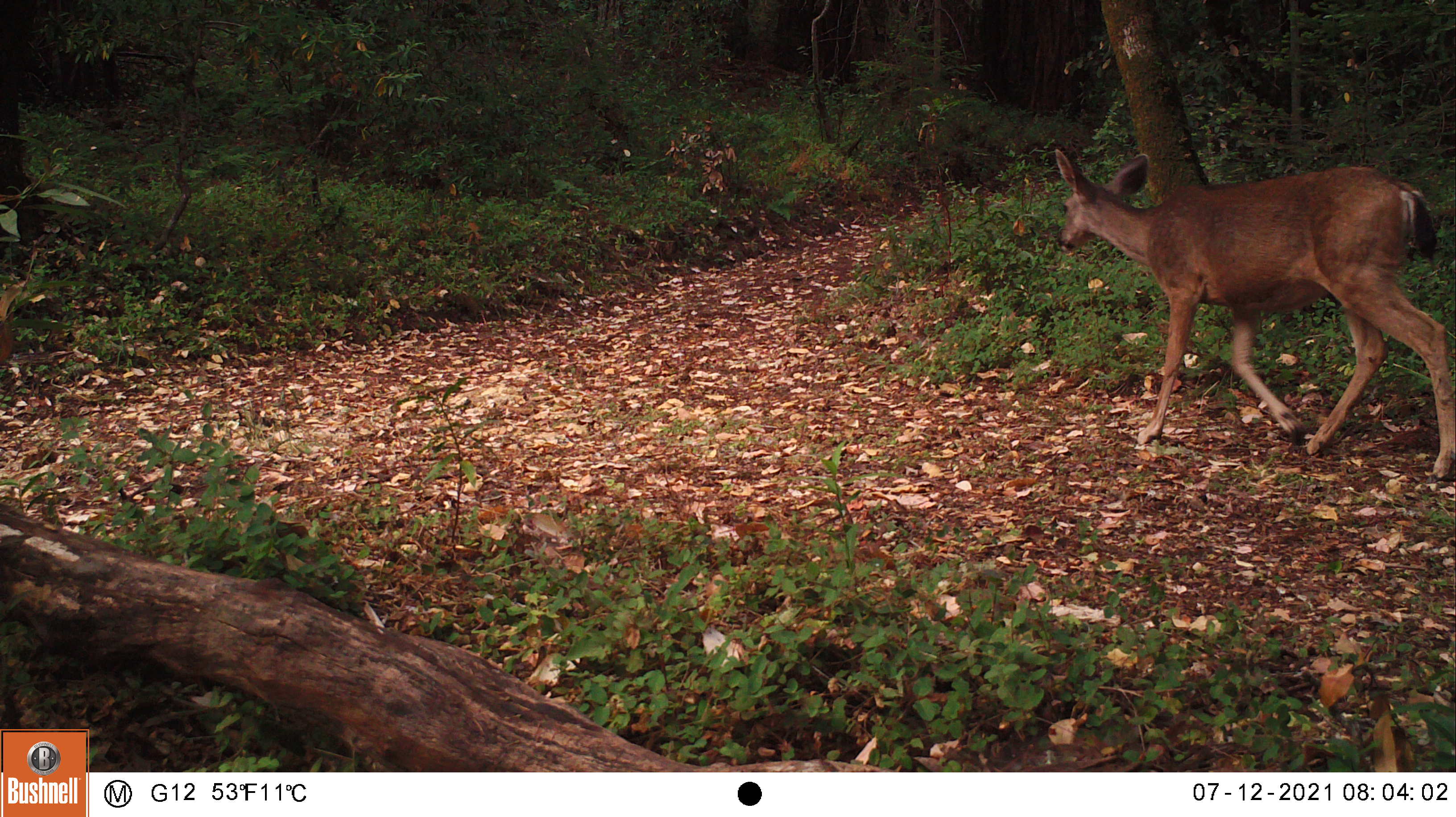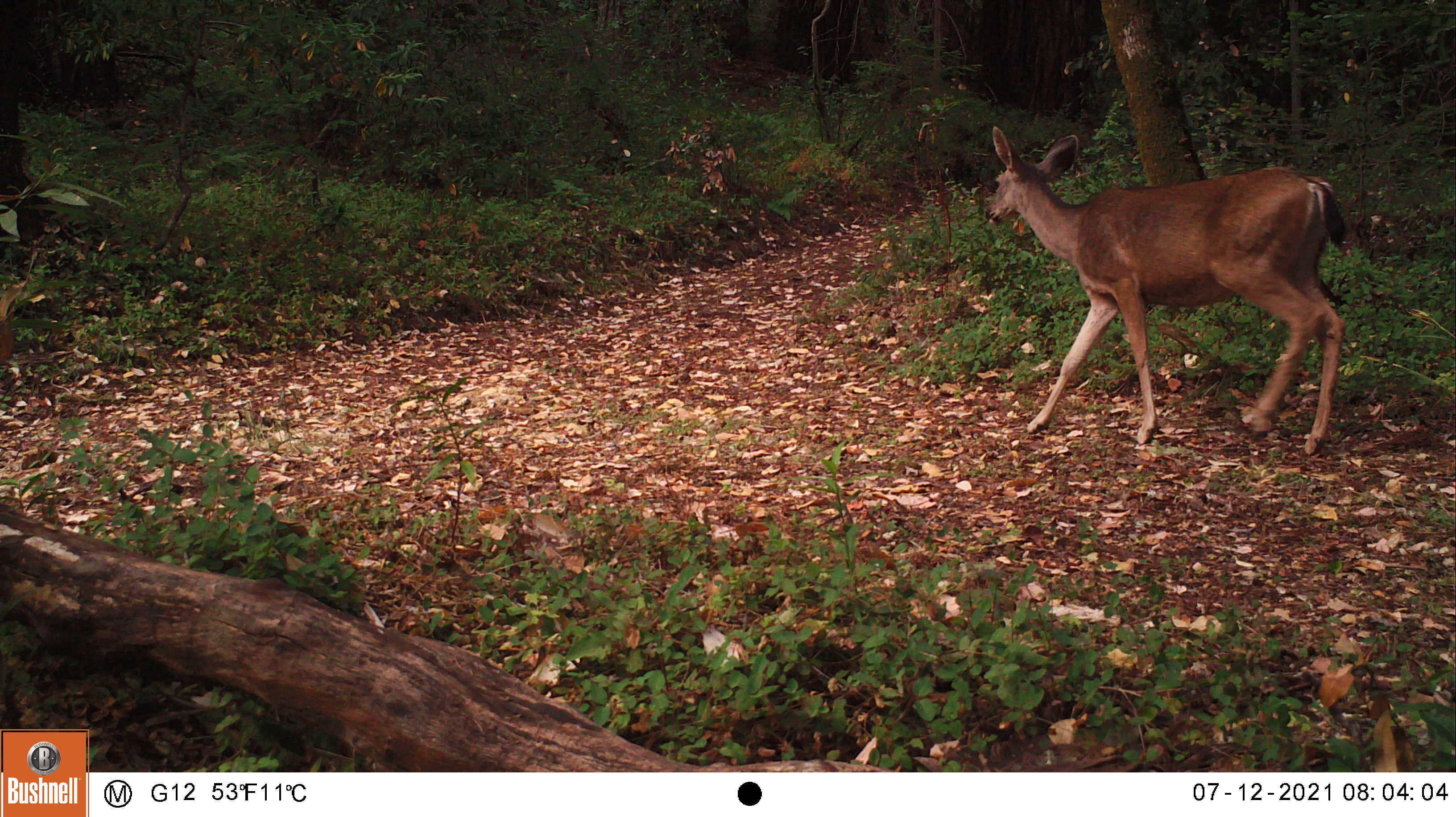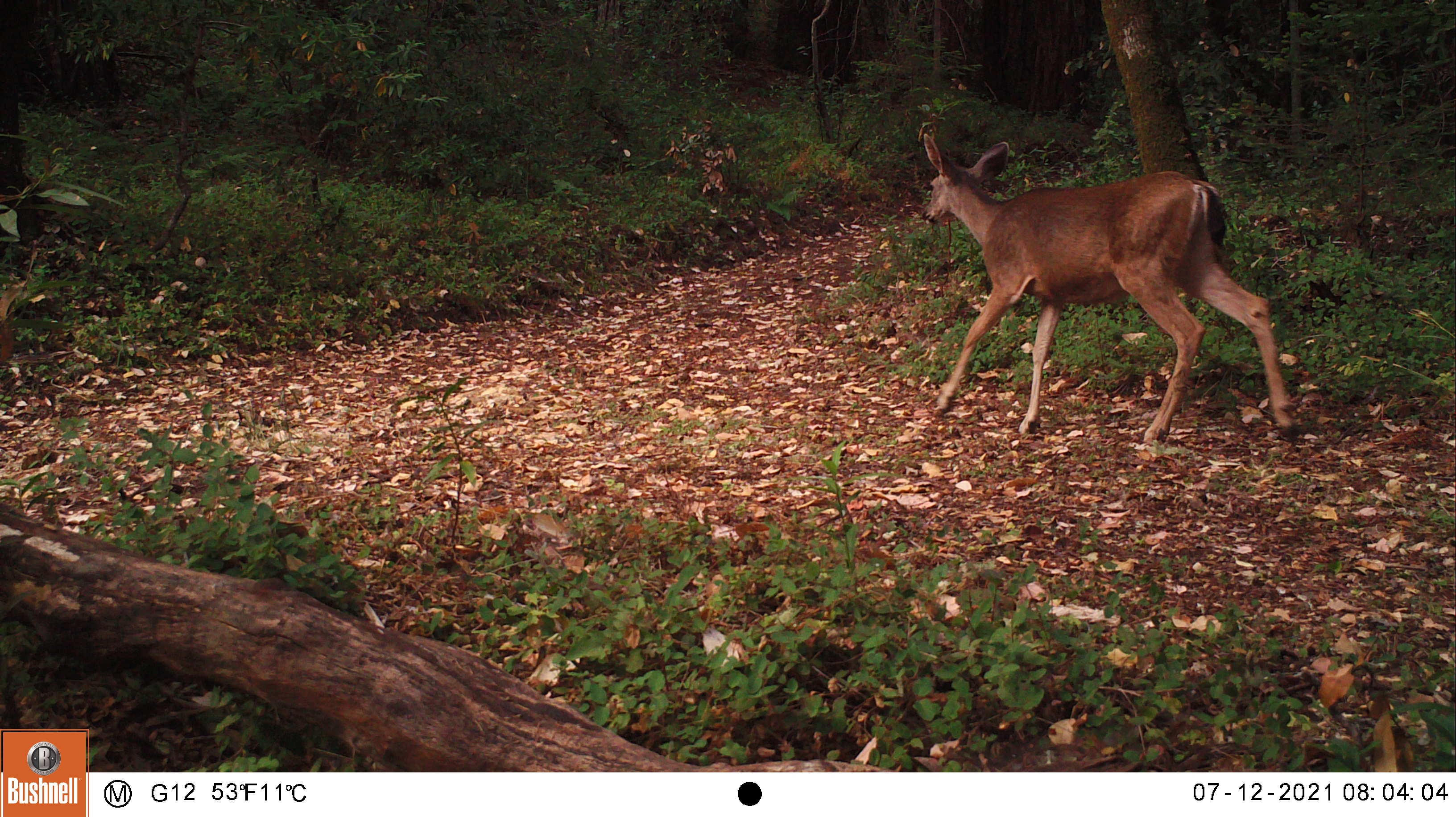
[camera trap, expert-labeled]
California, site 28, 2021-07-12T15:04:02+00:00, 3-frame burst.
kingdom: Animalia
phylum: Chordata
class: Mammalia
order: Artiodactyla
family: Cervidae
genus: Odocoileus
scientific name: Odocoileus hemionus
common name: mule deer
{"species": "mule deer (Odocoileus hemionus)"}